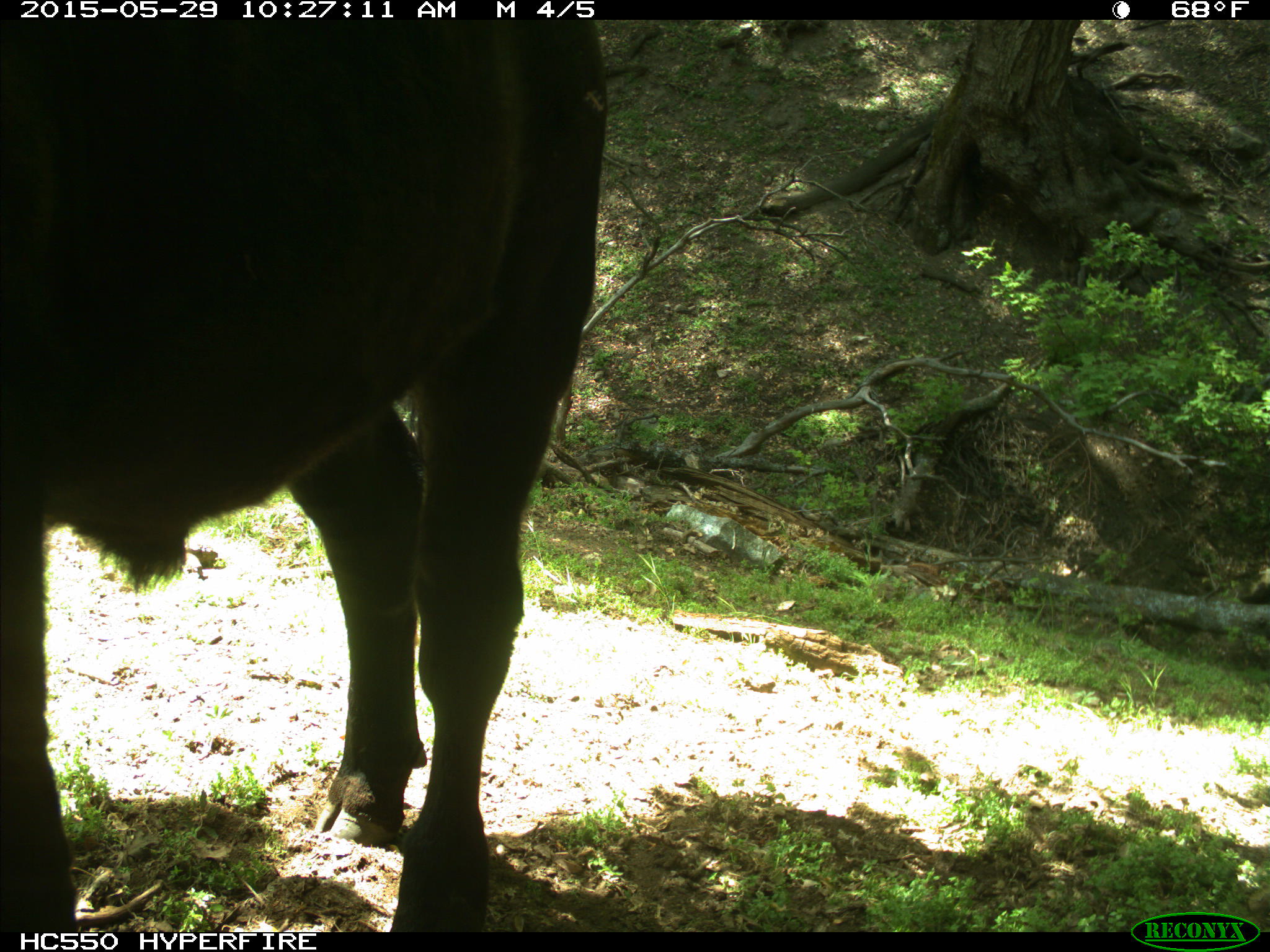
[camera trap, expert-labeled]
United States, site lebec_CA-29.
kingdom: Animalia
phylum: Chordata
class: Mammalia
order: Artiodactyla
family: Bovidae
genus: Bos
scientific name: Bos taurus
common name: domestic cow